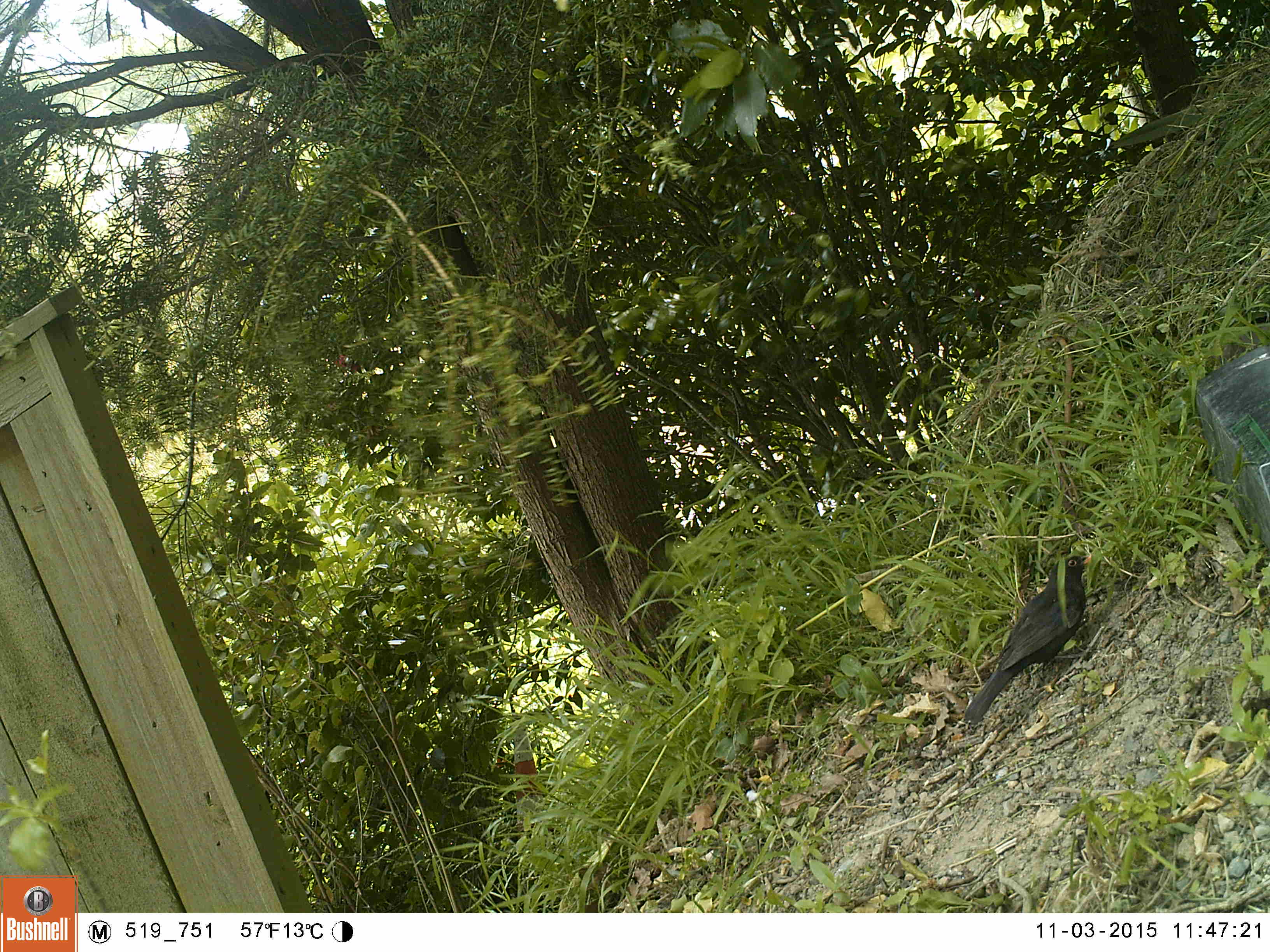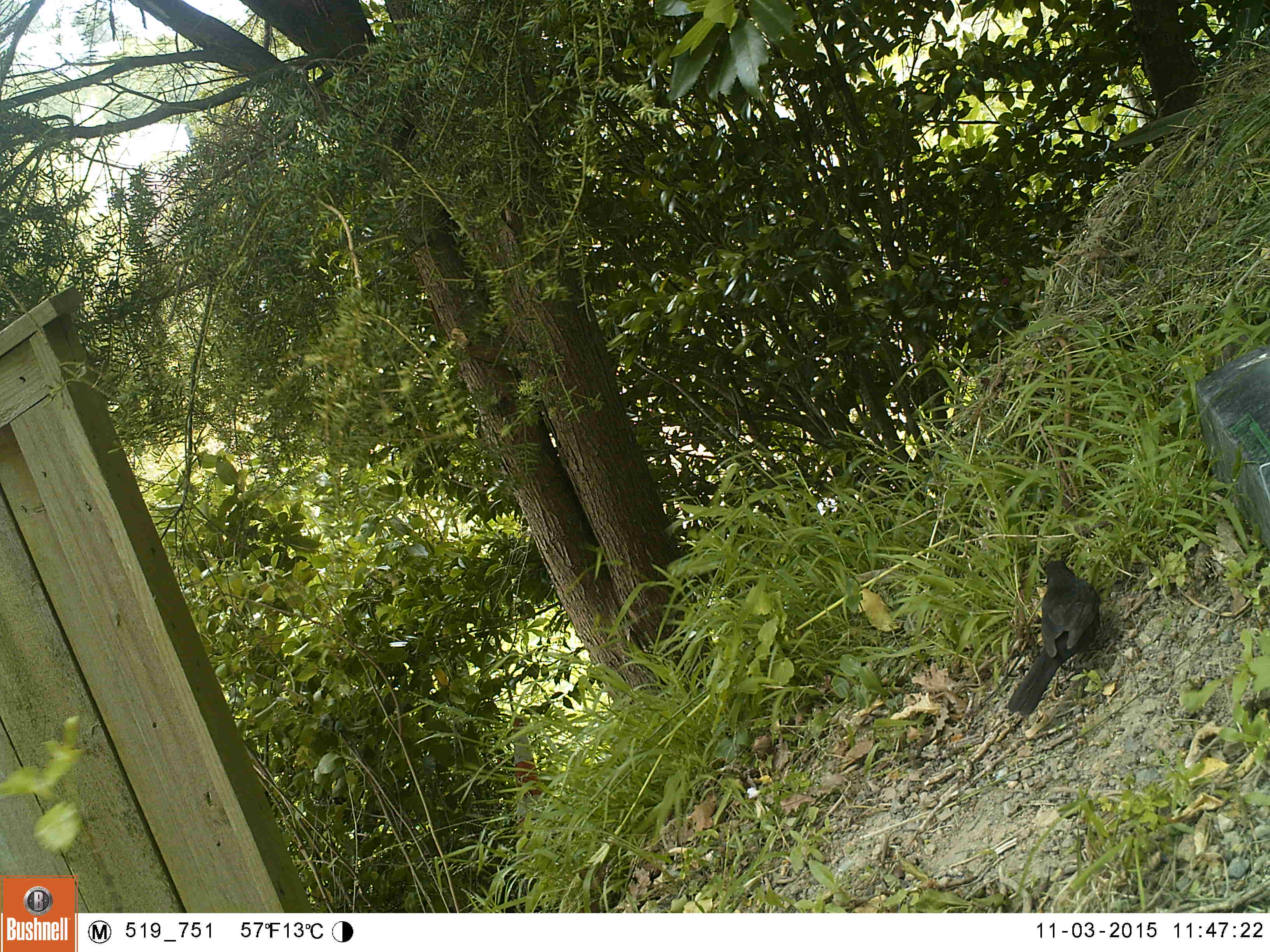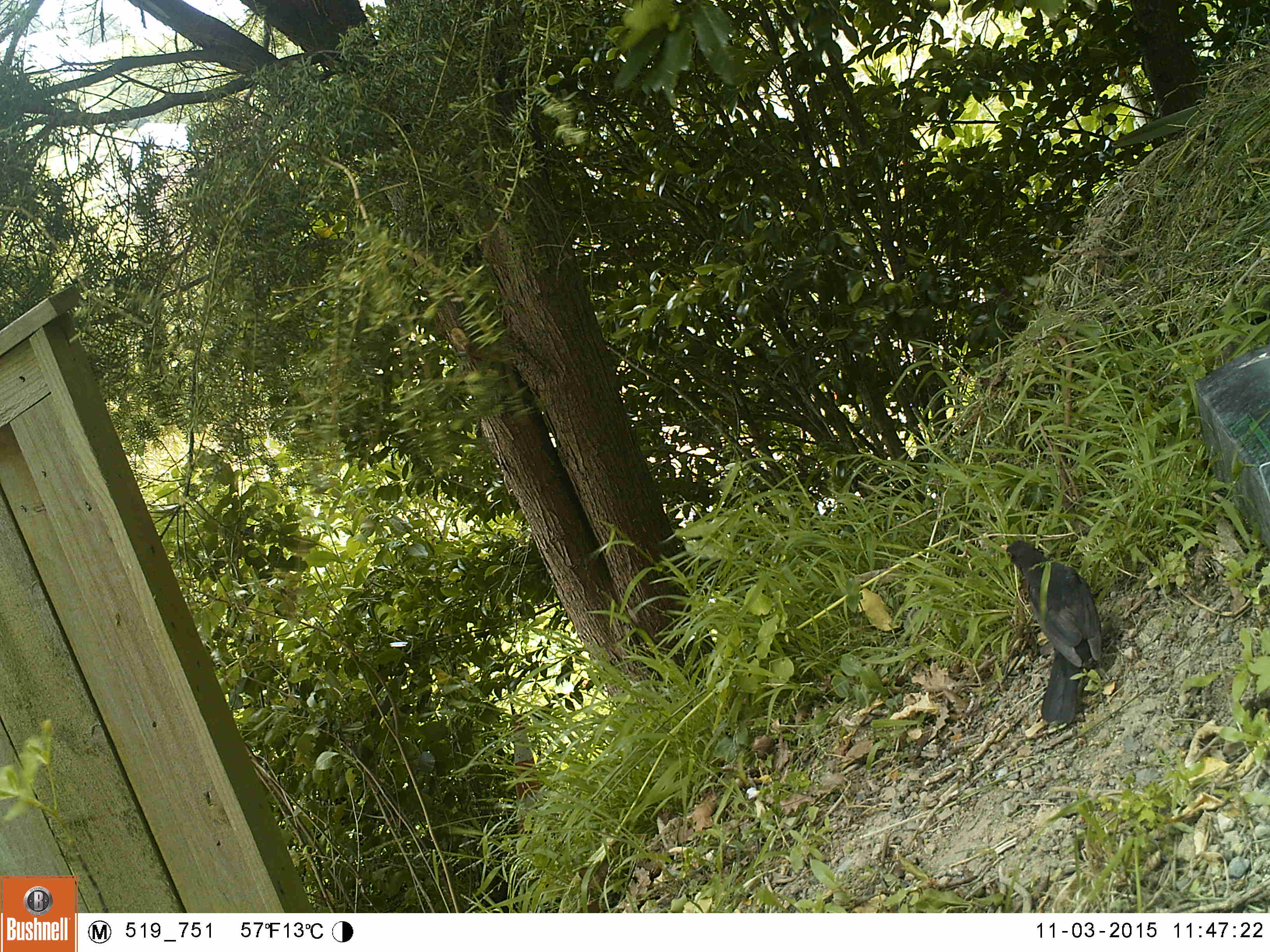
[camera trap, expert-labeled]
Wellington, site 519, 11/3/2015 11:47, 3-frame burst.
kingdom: Animalia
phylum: Chordata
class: Aves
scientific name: Aves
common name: bird